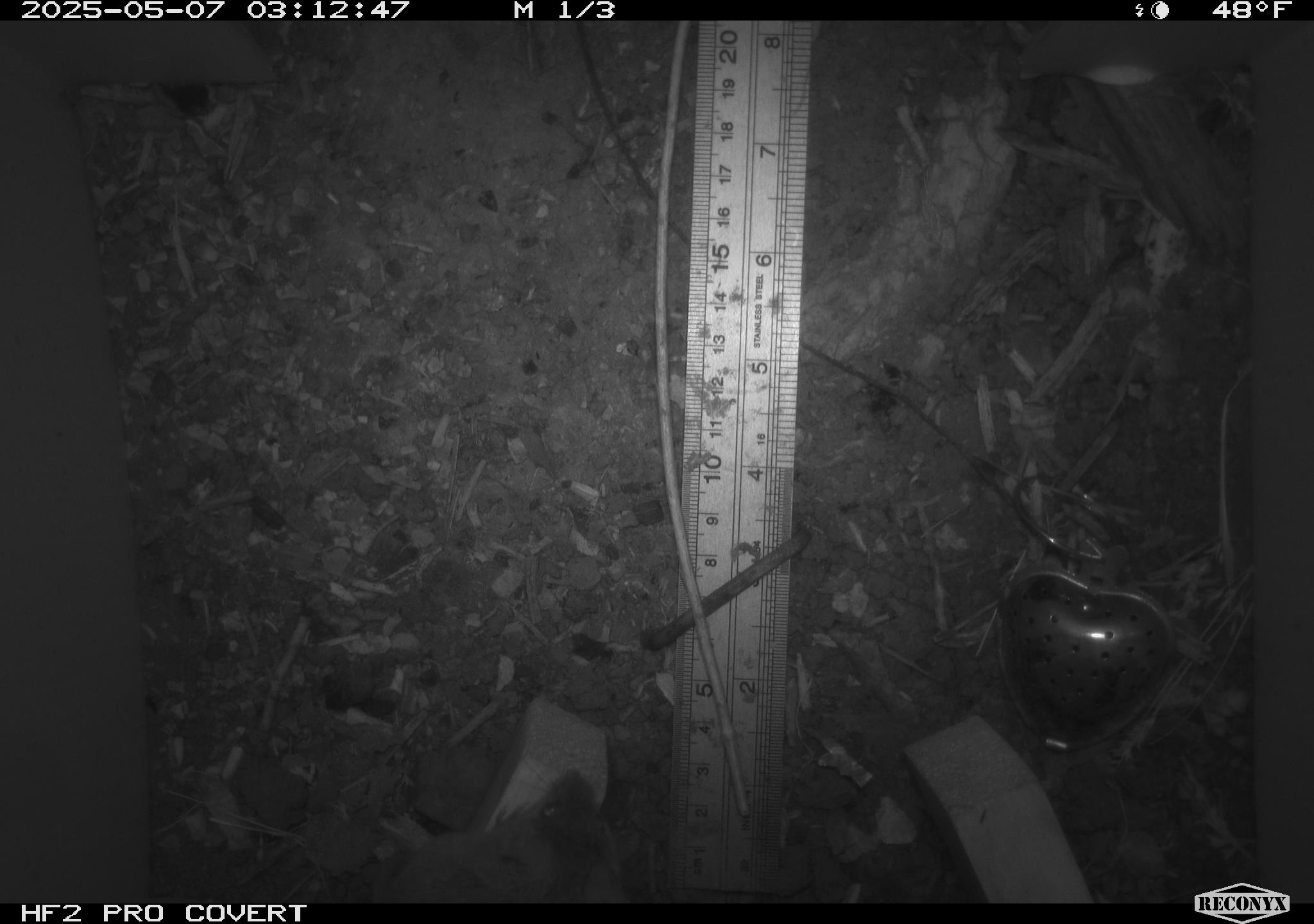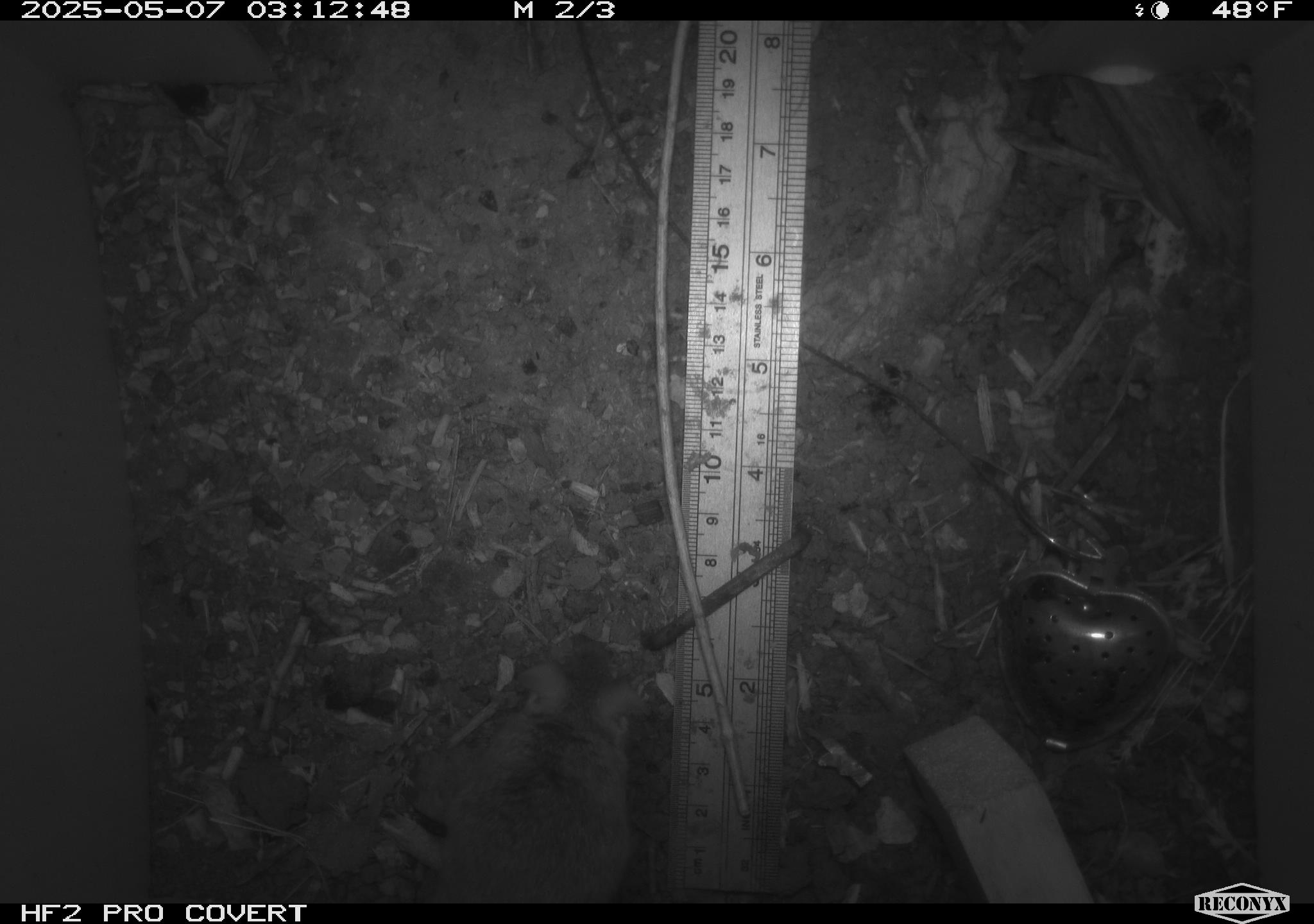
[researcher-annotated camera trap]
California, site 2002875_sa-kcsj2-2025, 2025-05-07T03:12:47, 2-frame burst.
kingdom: Animalia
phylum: Chordata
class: Mammalia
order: Rodentia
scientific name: Rodentia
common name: rodent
Rodent (Rodentia).